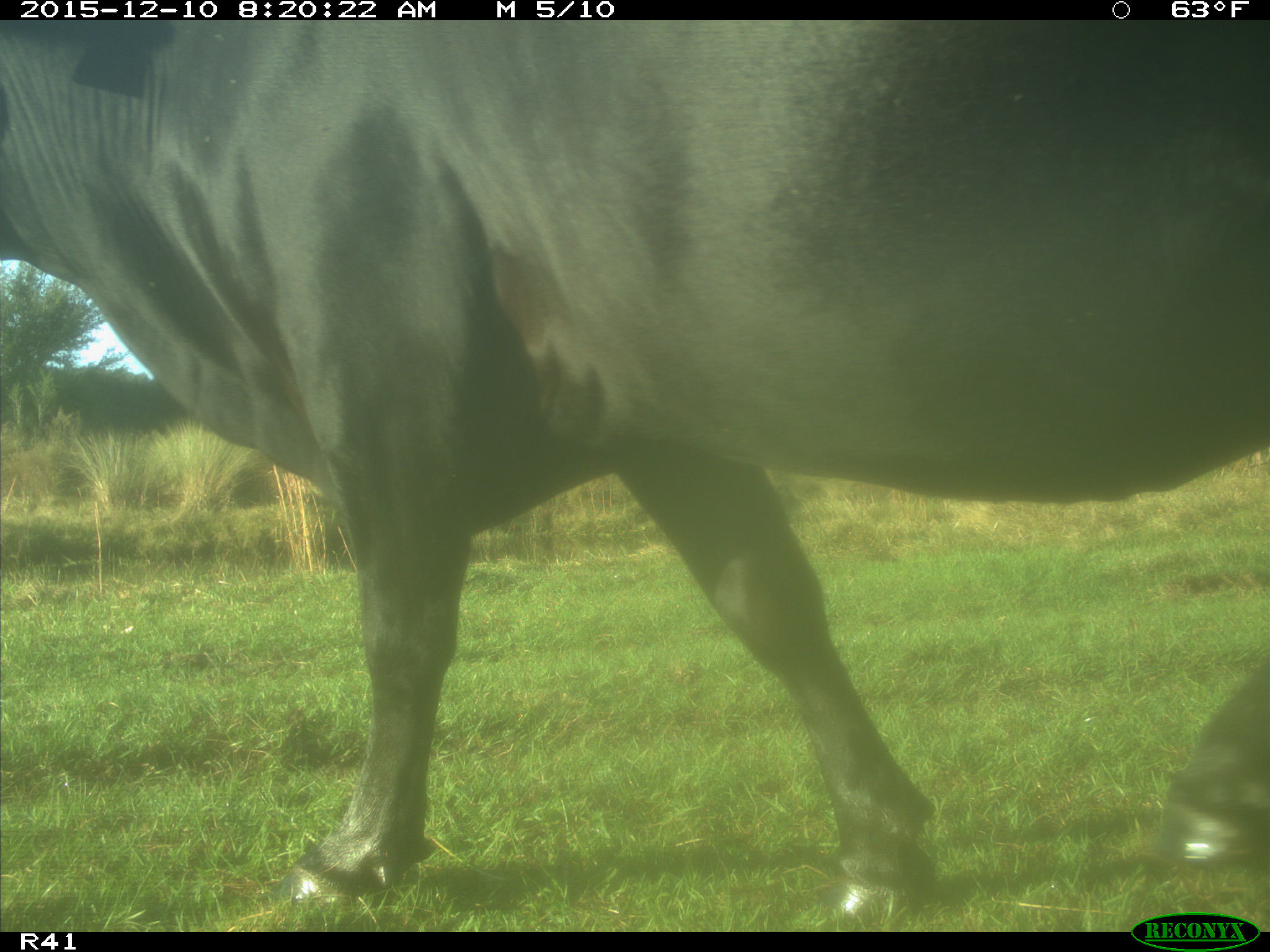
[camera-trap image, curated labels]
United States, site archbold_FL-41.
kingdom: Animalia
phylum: Chordata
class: Mammalia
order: Artiodactyla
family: Bovidae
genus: Bos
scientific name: Bos taurus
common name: domestic cow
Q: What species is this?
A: Bos taurus (domestic cow).